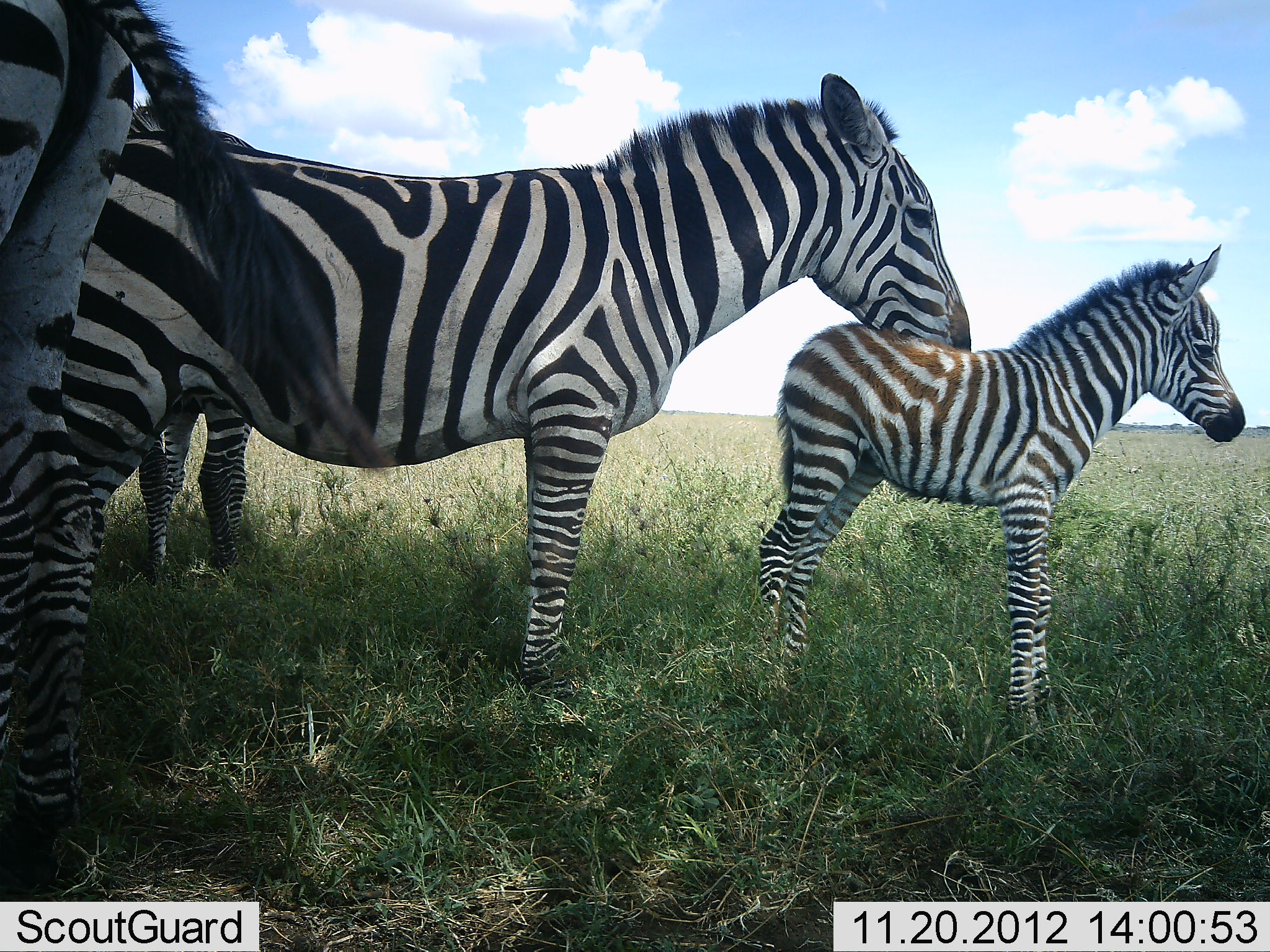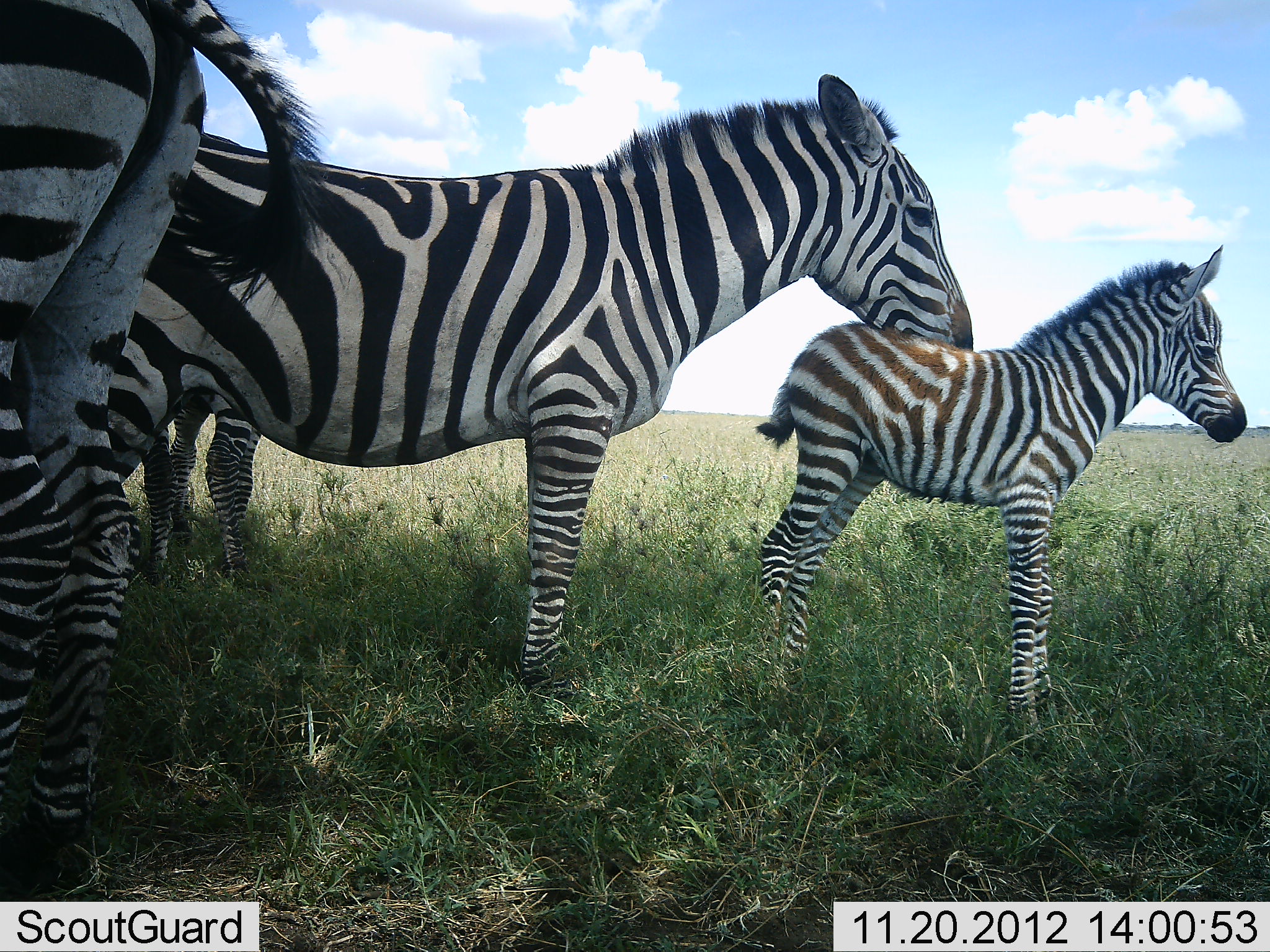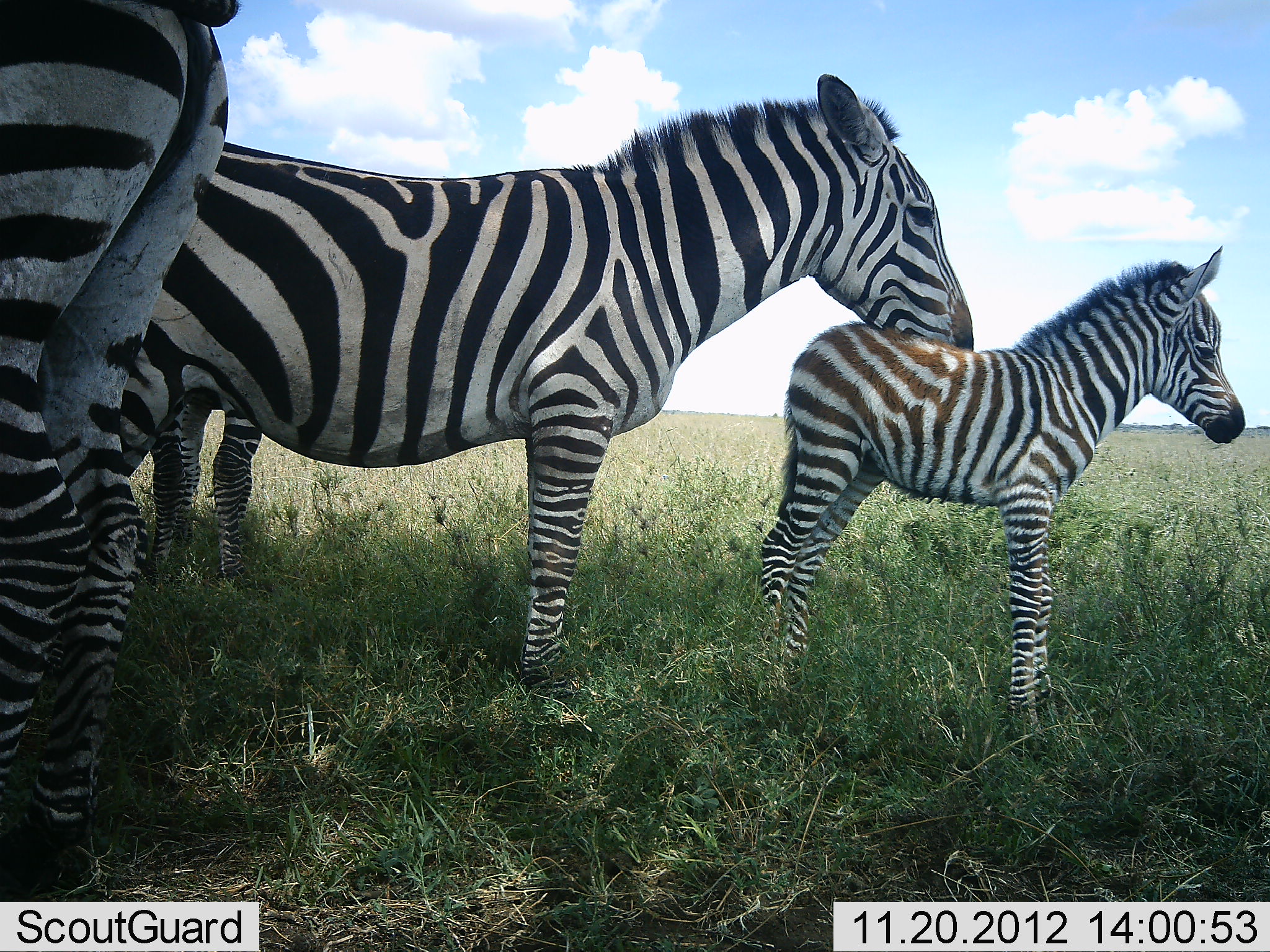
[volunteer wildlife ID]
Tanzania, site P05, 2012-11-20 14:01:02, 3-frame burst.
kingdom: Animalia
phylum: Chordata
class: Mammalia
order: Perissodactyla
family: Equidae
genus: Equus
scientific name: Equus quagga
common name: plains zebra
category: zebra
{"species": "zebra (plains zebra) (Equus quagga)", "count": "4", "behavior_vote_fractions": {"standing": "100%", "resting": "0%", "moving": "0%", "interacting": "9%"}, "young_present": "82%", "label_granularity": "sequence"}